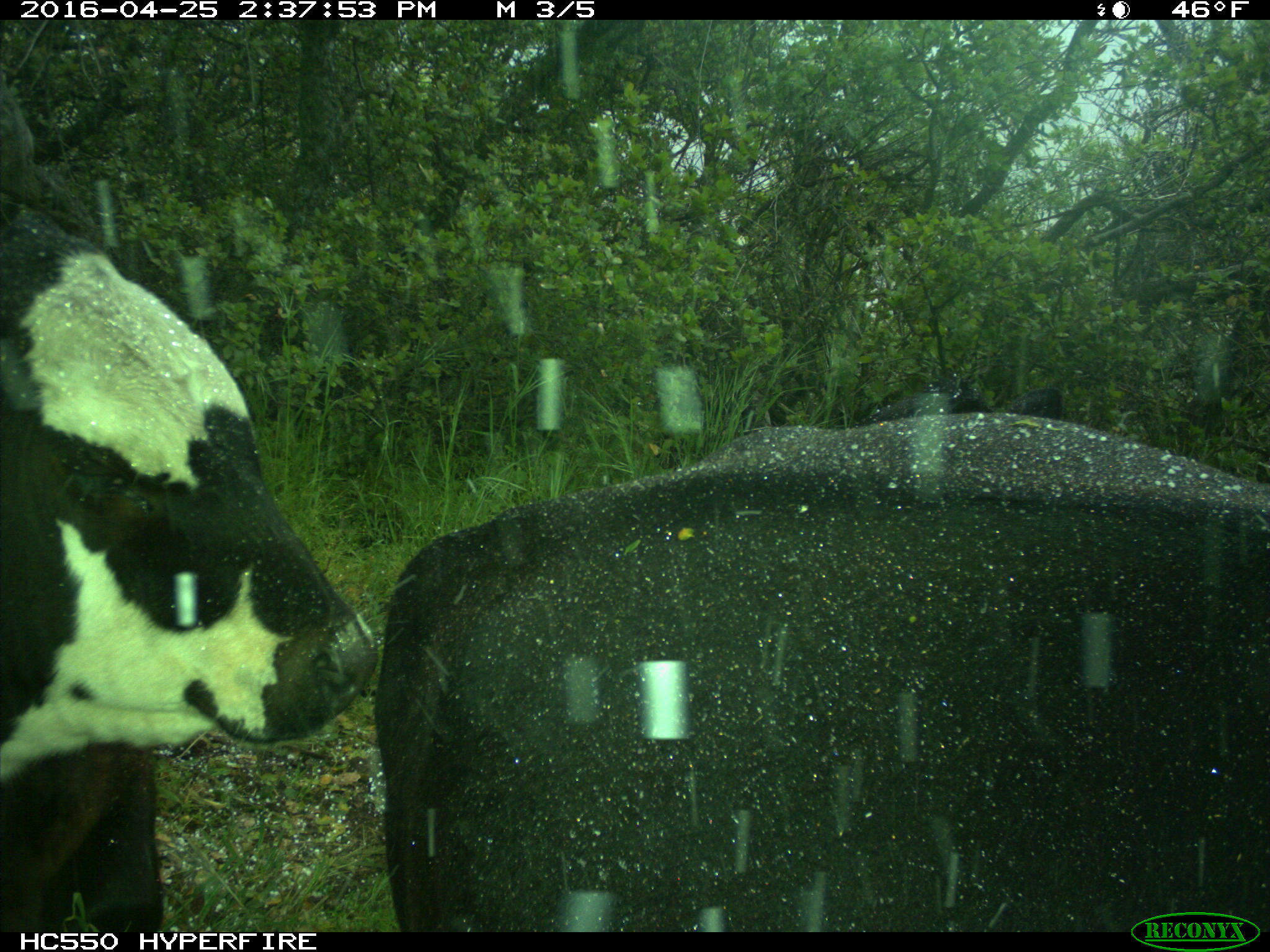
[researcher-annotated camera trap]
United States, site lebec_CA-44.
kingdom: Animalia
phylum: Chordata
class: Mammalia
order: Artiodactyla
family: Bovidae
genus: Bos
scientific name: Bos taurus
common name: domestic cow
Bos taurus (domestic cow).